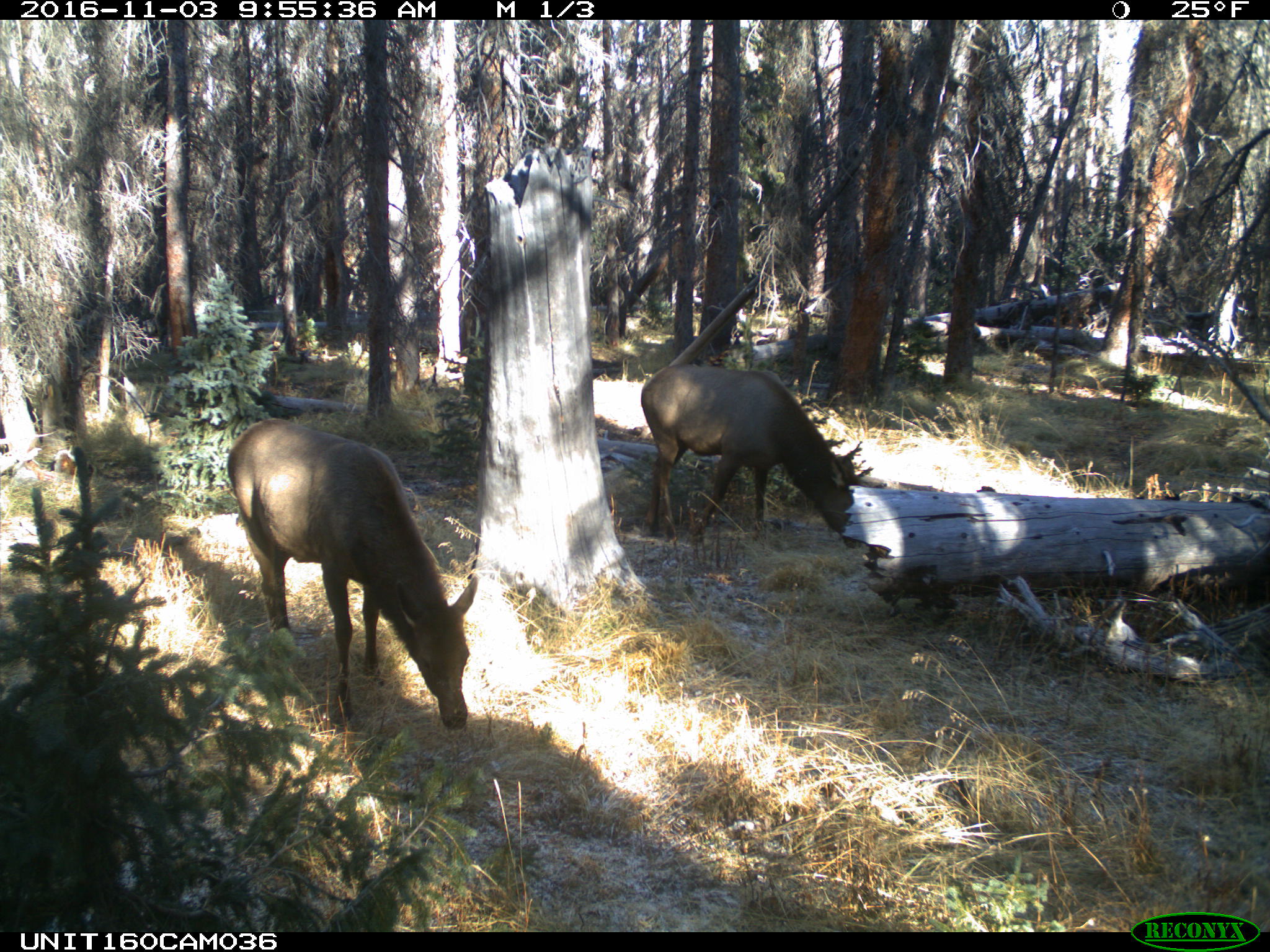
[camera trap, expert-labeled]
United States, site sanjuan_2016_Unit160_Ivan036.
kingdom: Animalia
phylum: Chordata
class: Mammalia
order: Artiodactyla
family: Cervidae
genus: Cervus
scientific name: Cervus elaphus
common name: red deer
Cervus elaphus (red deer).